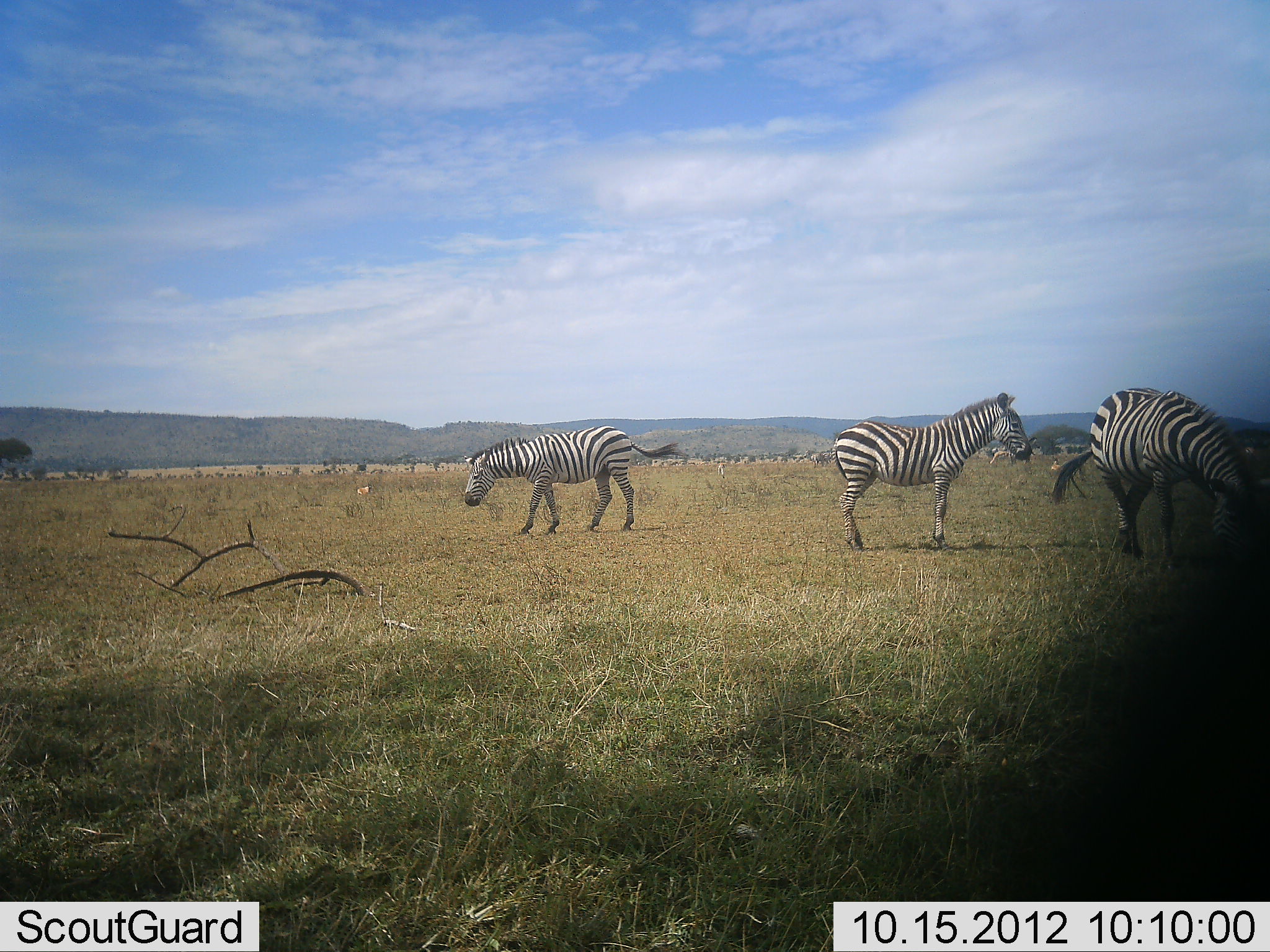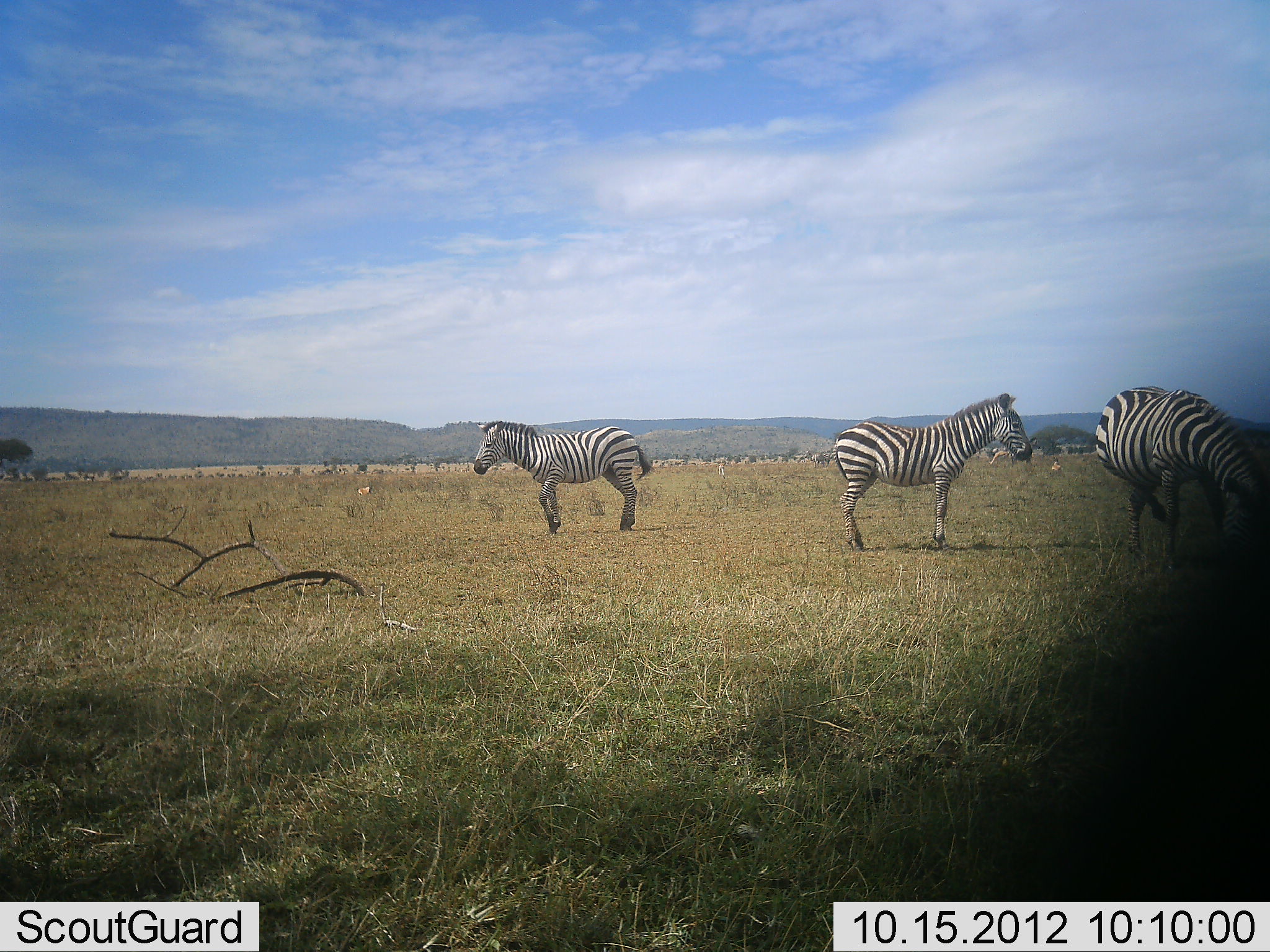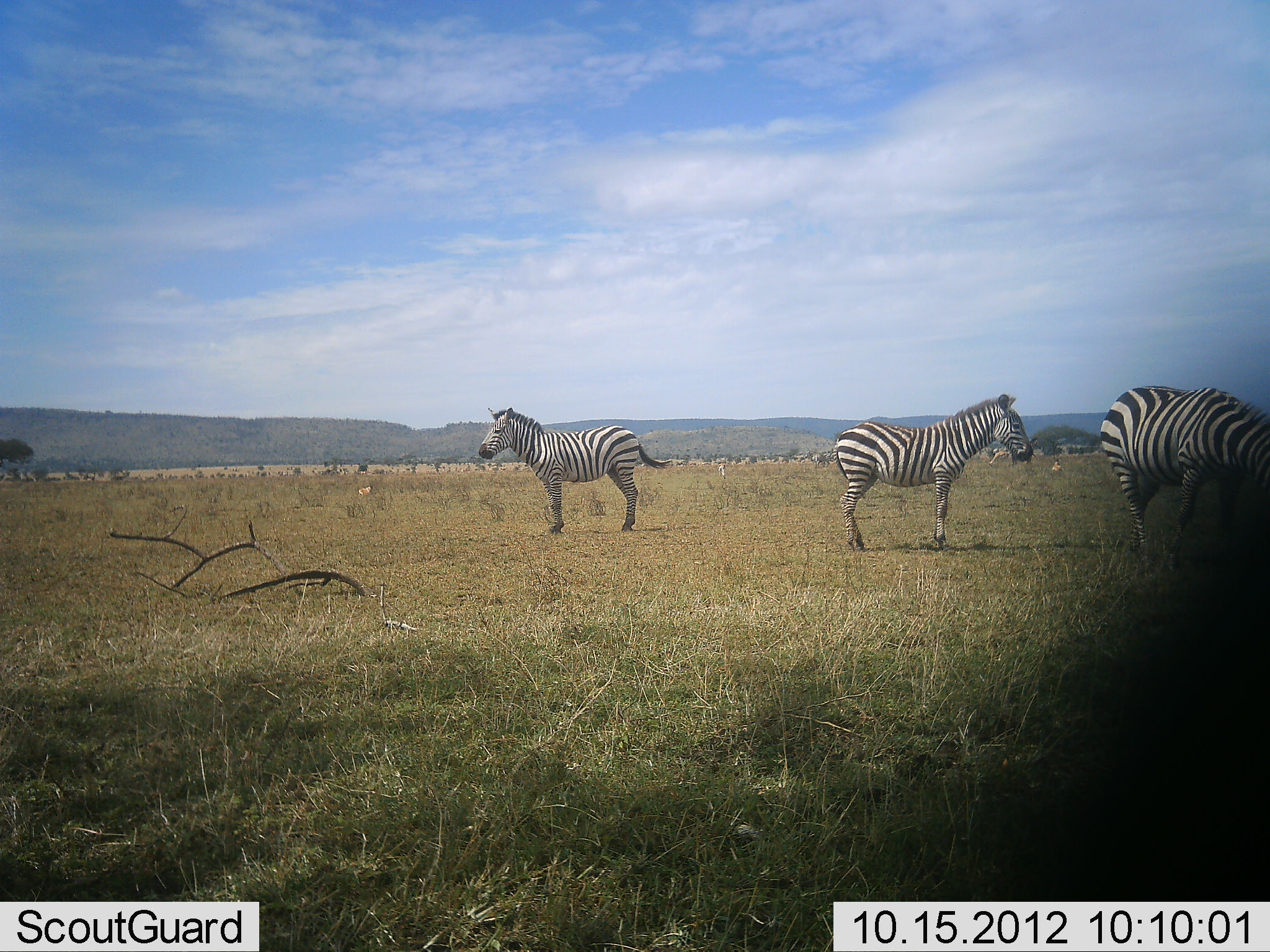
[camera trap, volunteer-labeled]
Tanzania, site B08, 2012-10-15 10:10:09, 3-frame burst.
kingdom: Animalia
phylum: Chordata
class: Mammalia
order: Perissodactyla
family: Equidae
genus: Equus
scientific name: Equus quagga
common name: plains zebra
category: zebra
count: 3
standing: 90%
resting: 0%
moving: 20%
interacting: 0%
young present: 10%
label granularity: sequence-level